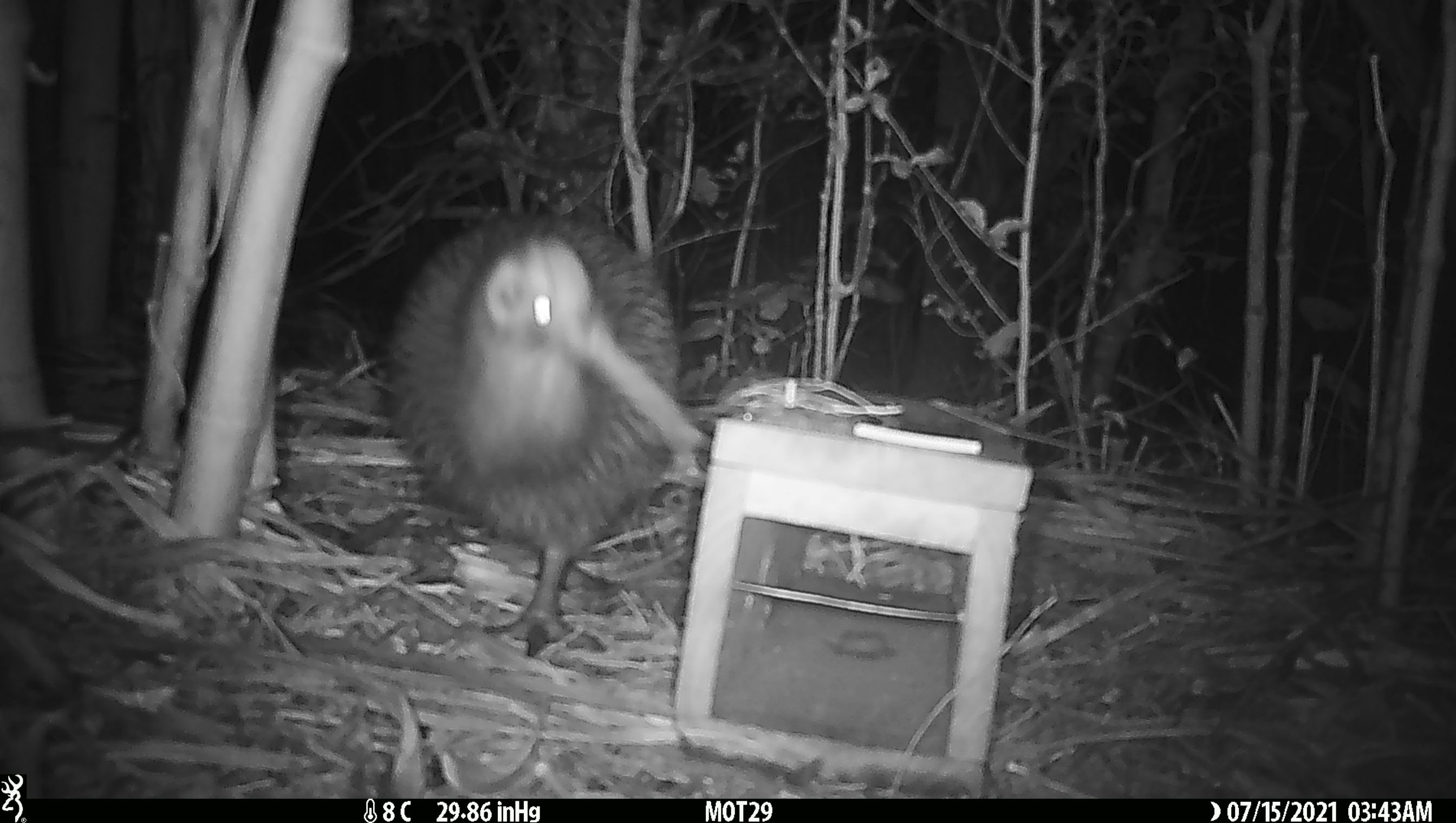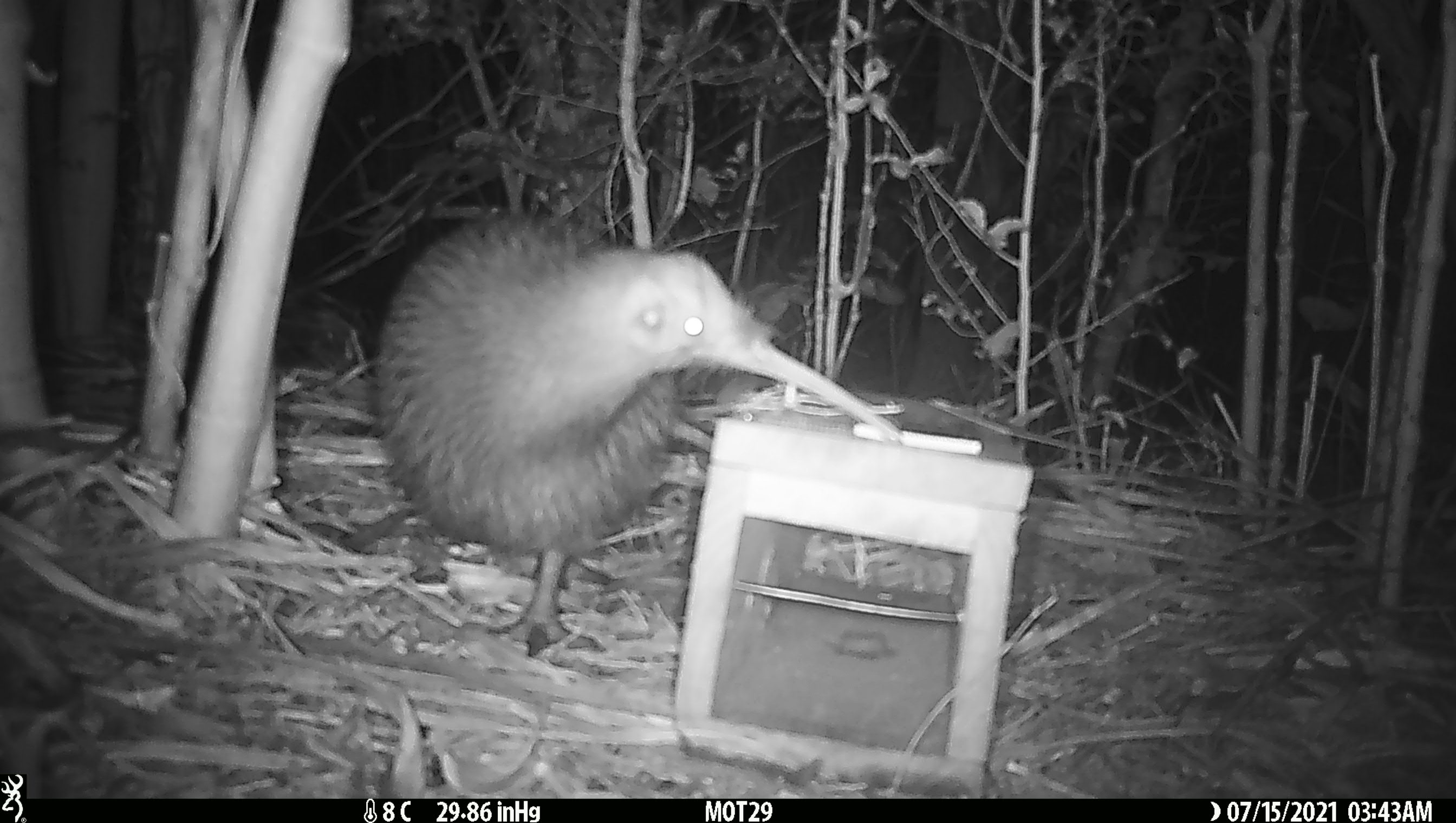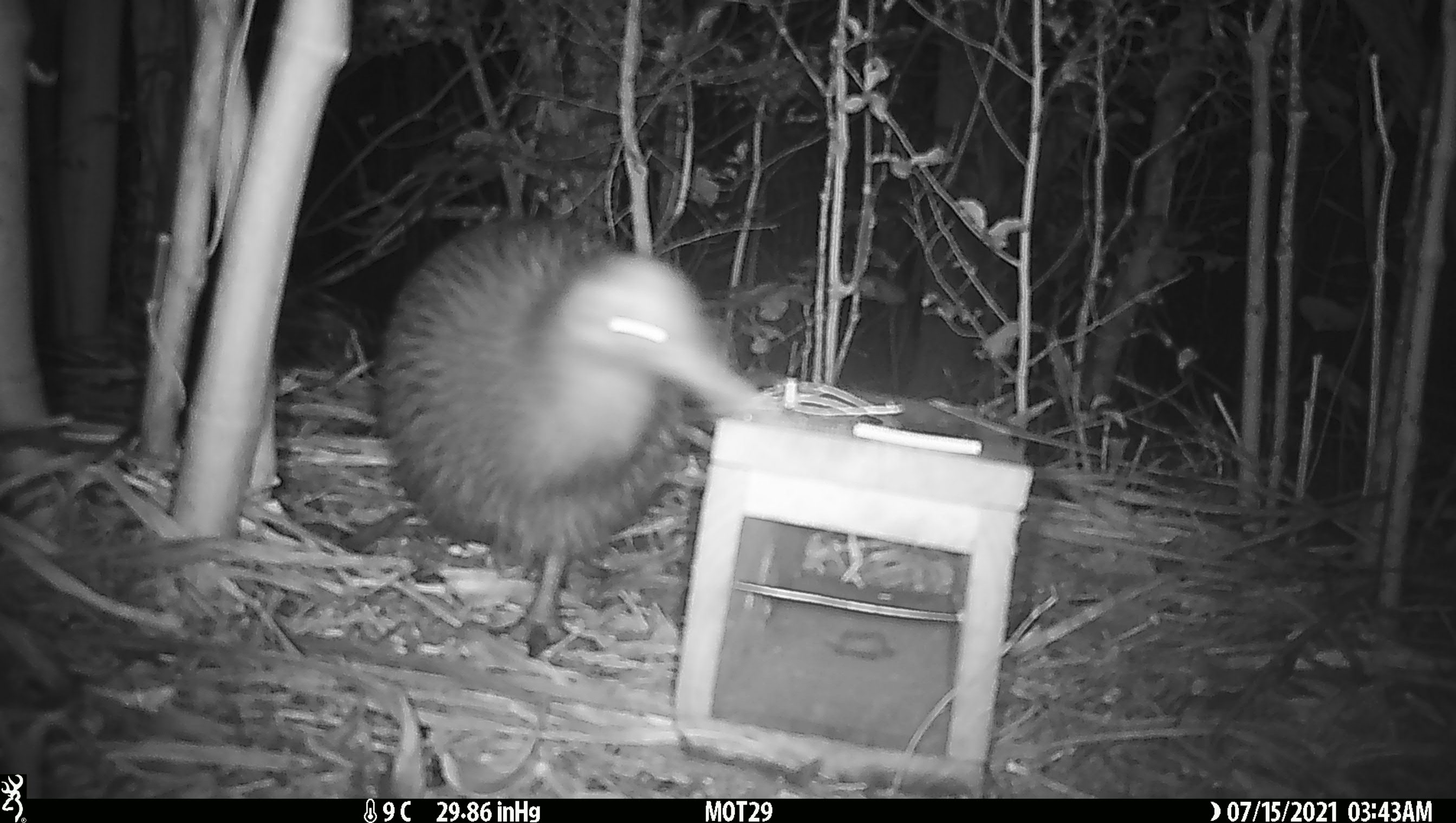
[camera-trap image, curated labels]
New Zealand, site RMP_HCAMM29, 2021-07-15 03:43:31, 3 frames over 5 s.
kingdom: Animalia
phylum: Chordata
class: Aves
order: Apterygiformes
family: Apterygidae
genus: Apteryx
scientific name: Apteryx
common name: kiwi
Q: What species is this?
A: Kiwi (Apteryx).